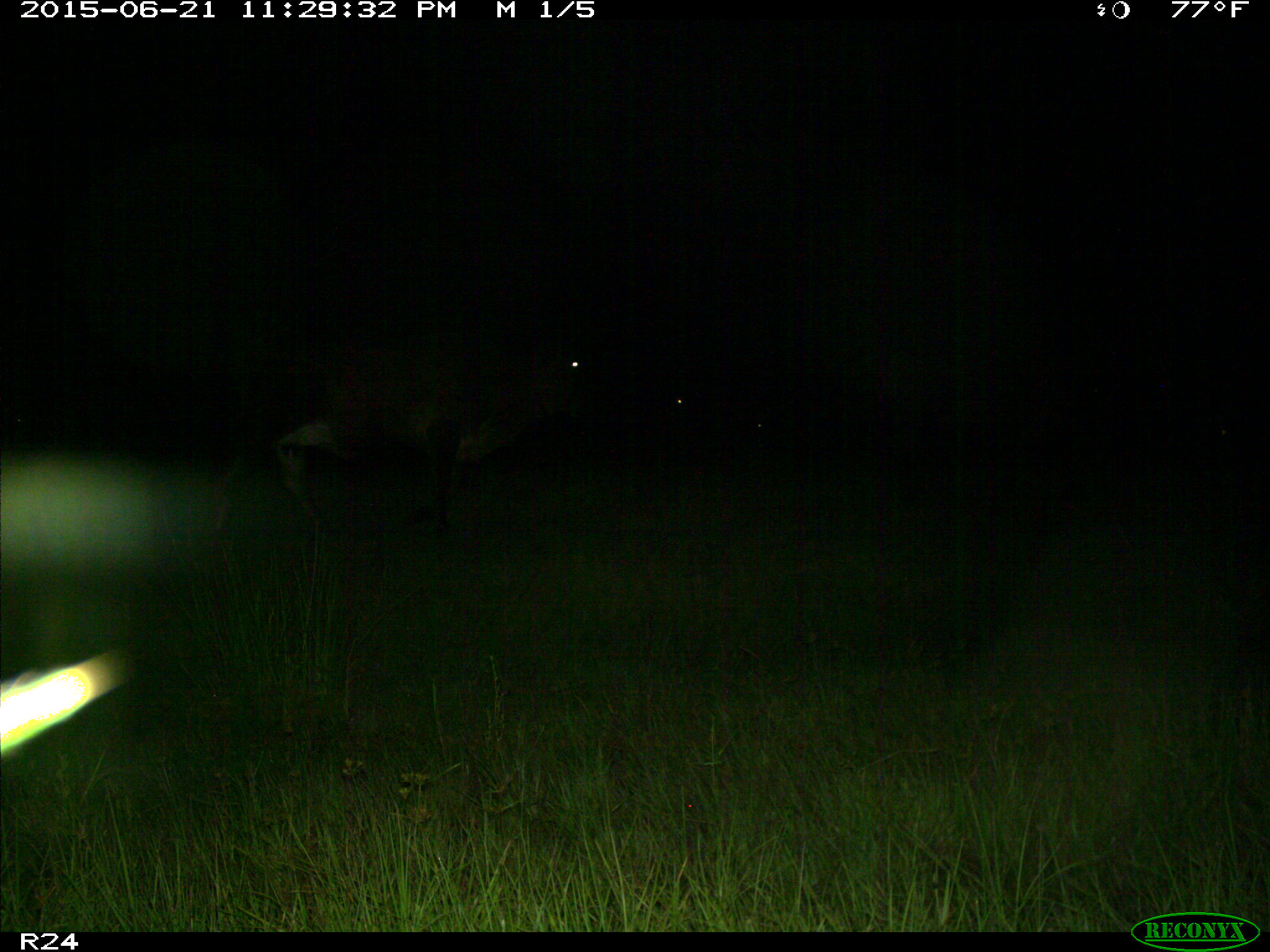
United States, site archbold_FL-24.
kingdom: Animalia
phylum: Chordata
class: Mammalia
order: Artiodactyla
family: Bovidae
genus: Bos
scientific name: Bos taurus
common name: domestic cow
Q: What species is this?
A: Bos taurus (domestic cow).